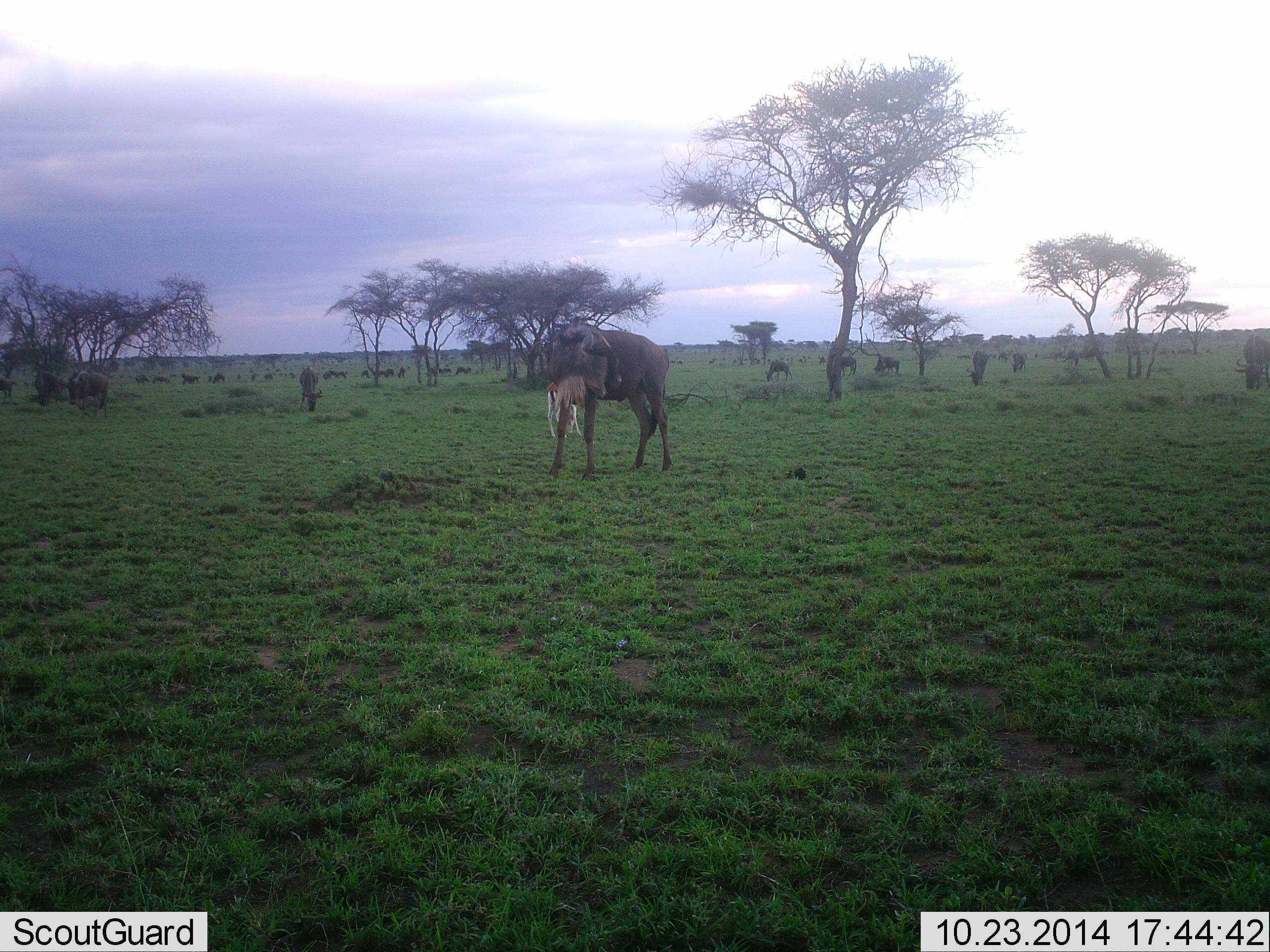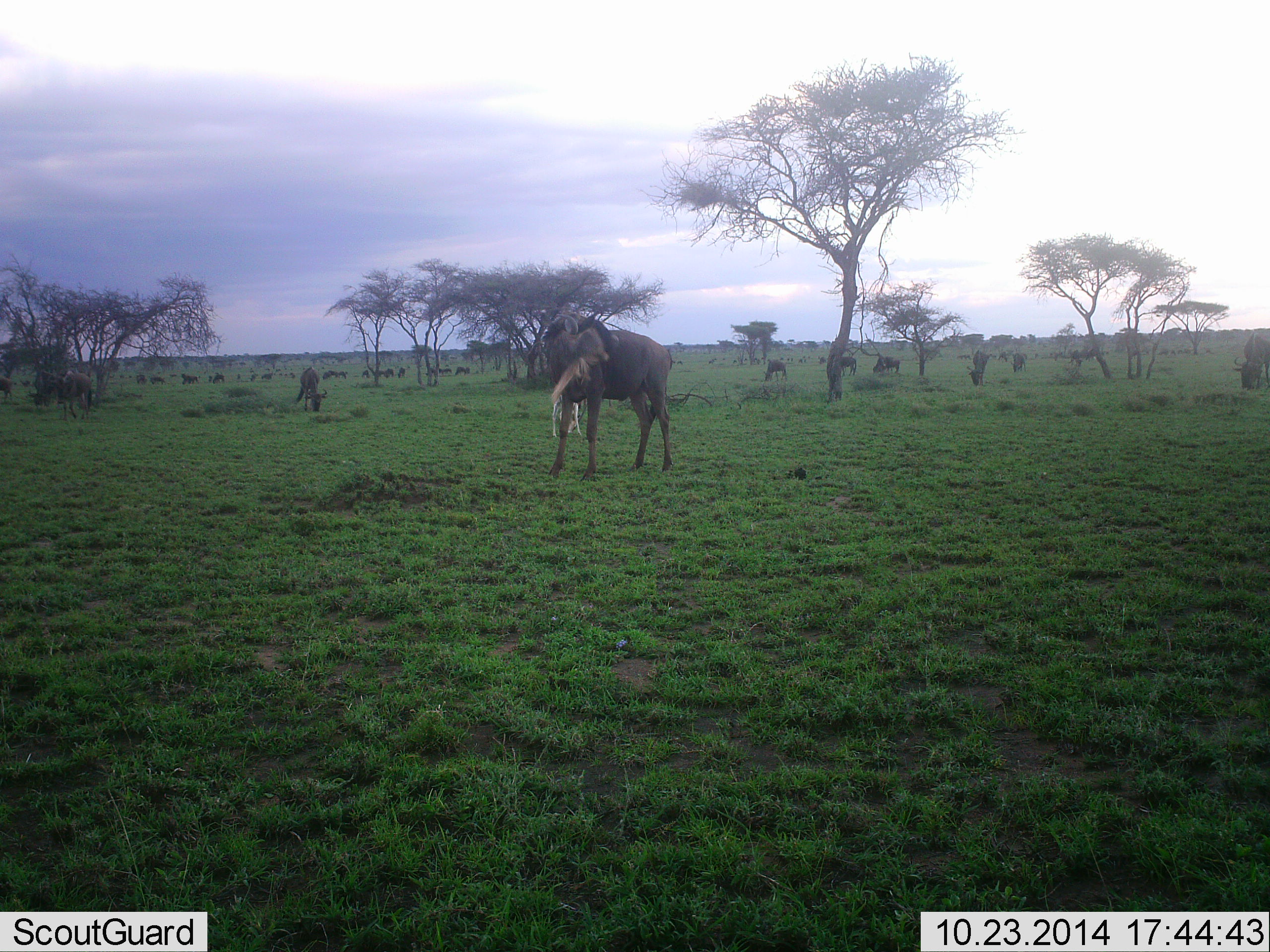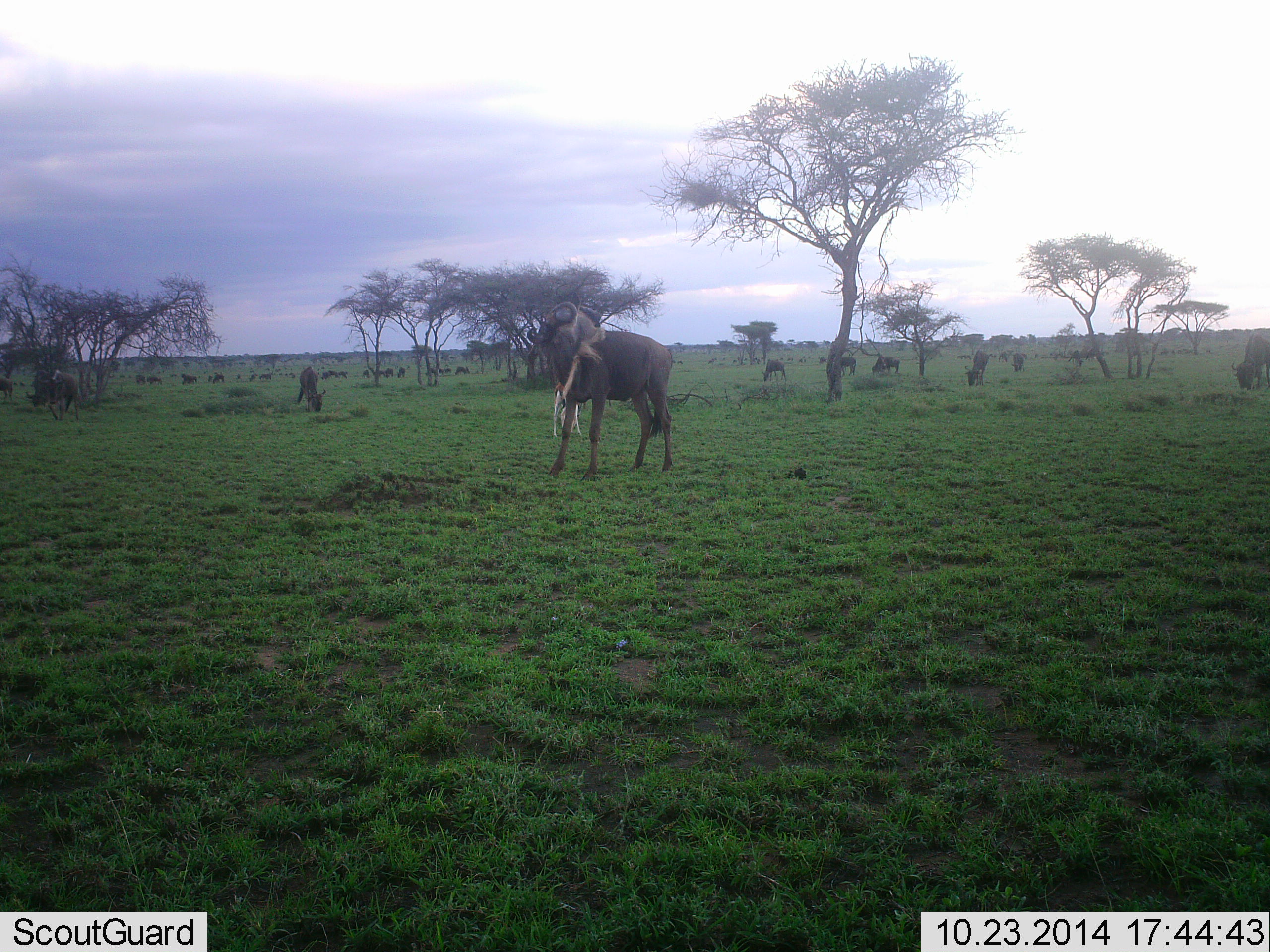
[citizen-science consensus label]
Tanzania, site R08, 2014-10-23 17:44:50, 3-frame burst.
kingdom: Animalia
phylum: Chordata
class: Mammalia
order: Artiodactyla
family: Bovidae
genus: Connochaetes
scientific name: Connochaetes taurinus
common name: blue wildebeest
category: wildebeest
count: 11-50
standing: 70%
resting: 10%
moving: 20%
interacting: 0%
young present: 20%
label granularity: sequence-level